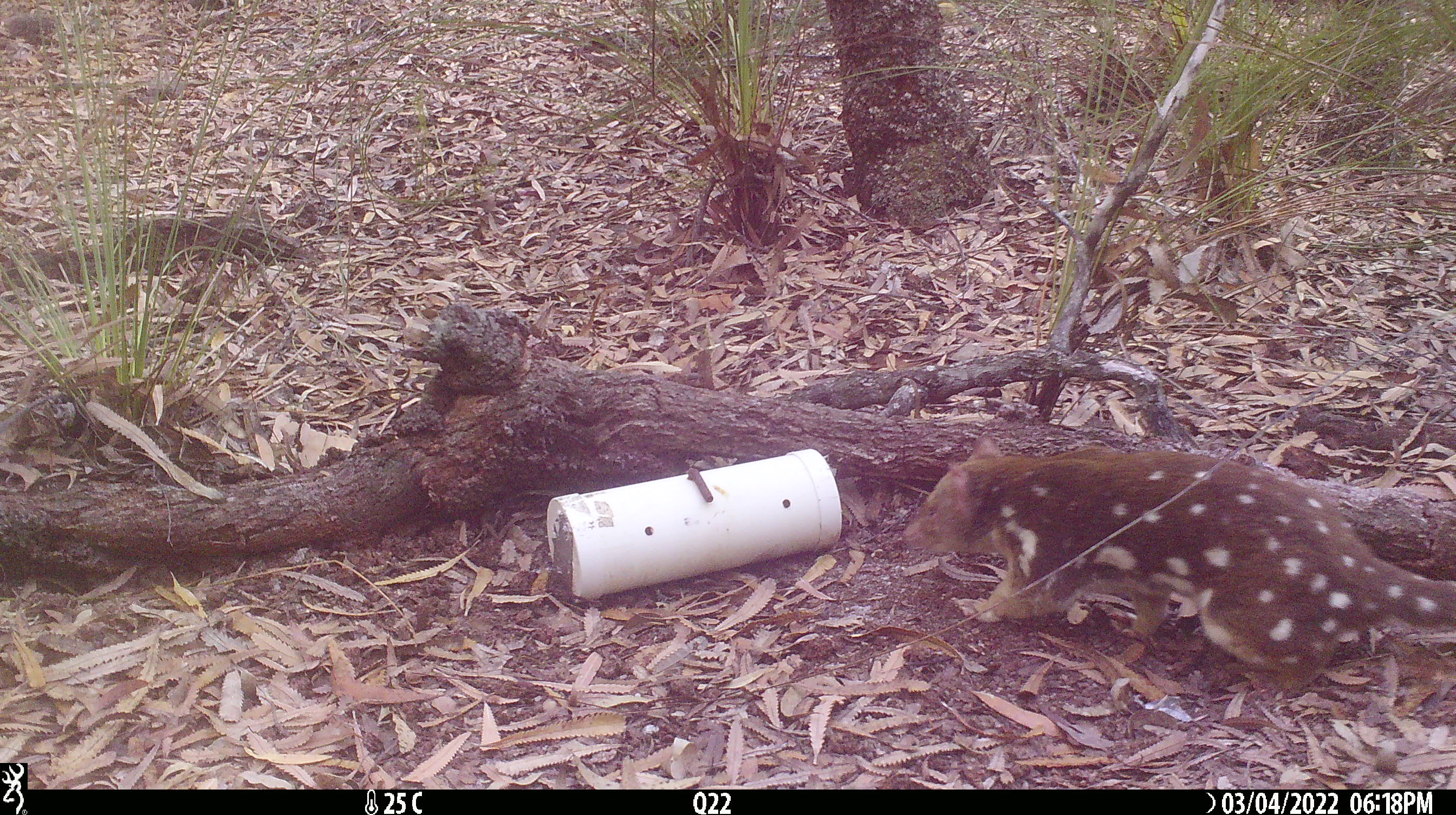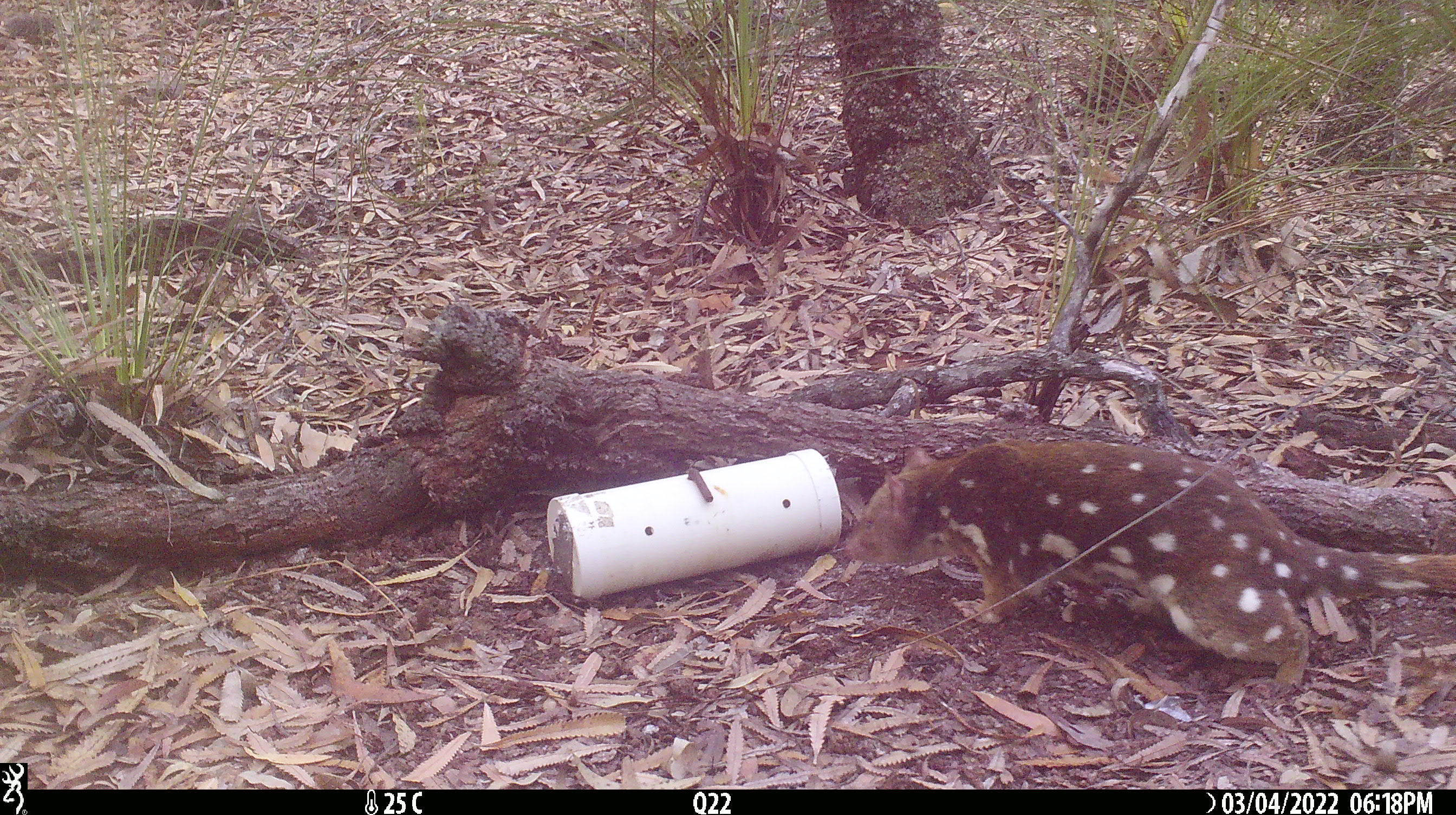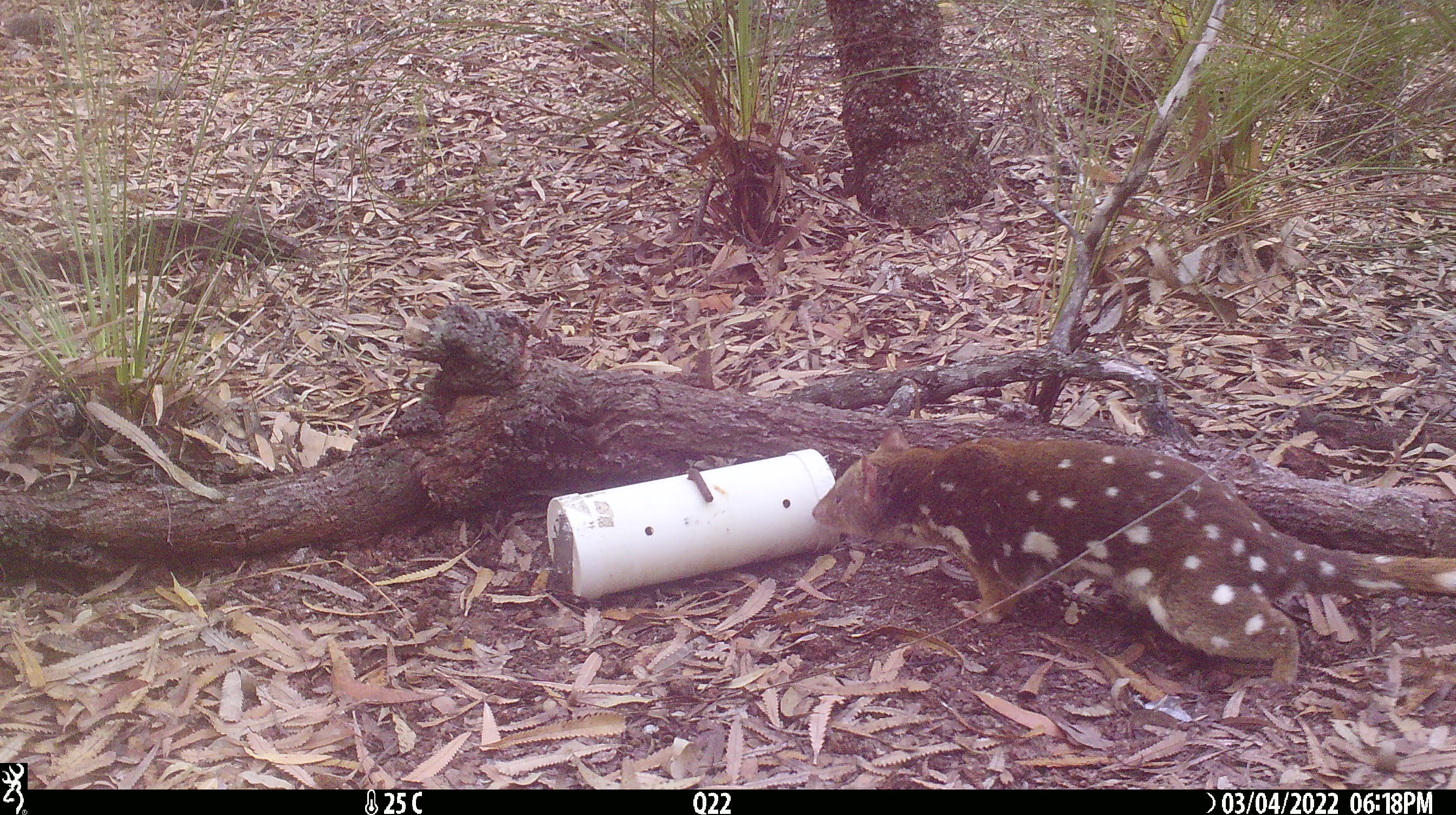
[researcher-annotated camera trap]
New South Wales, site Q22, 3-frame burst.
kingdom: Animalia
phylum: Chordata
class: Mammalia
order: Dasyuromorphia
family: Dasyuridae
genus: Dasyurus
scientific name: Dasyurus maculatus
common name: spotted-tailed quoll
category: quoll